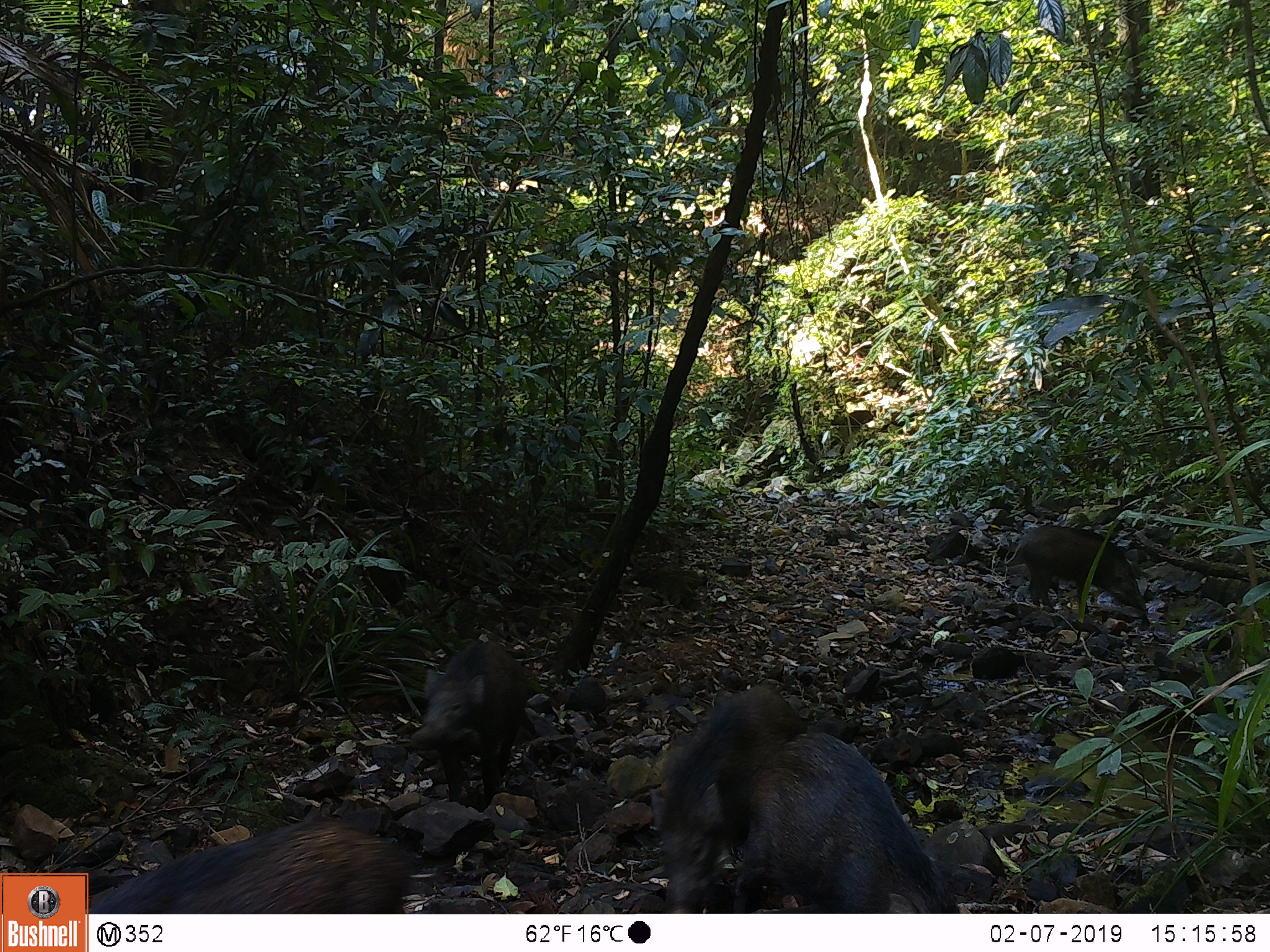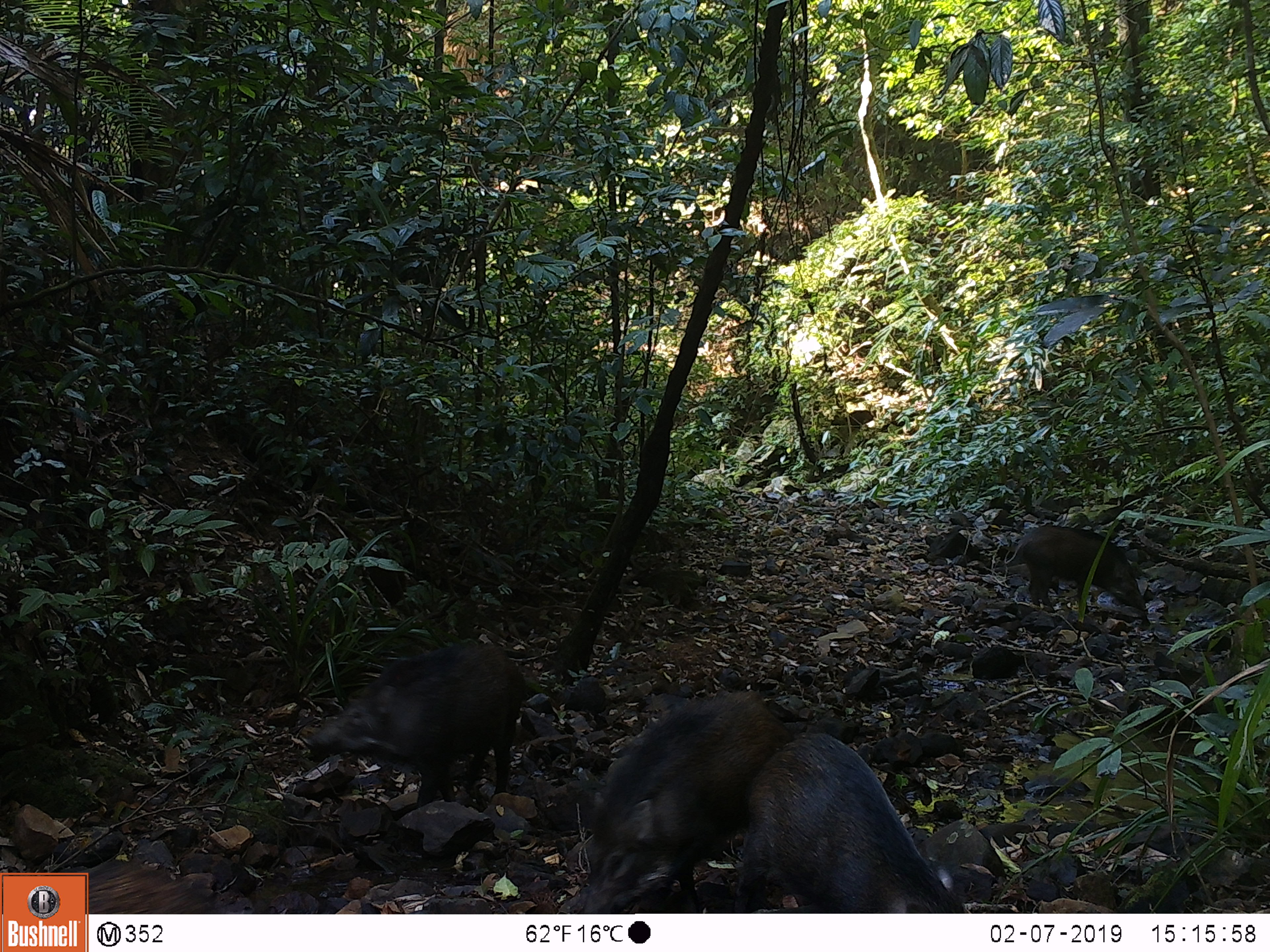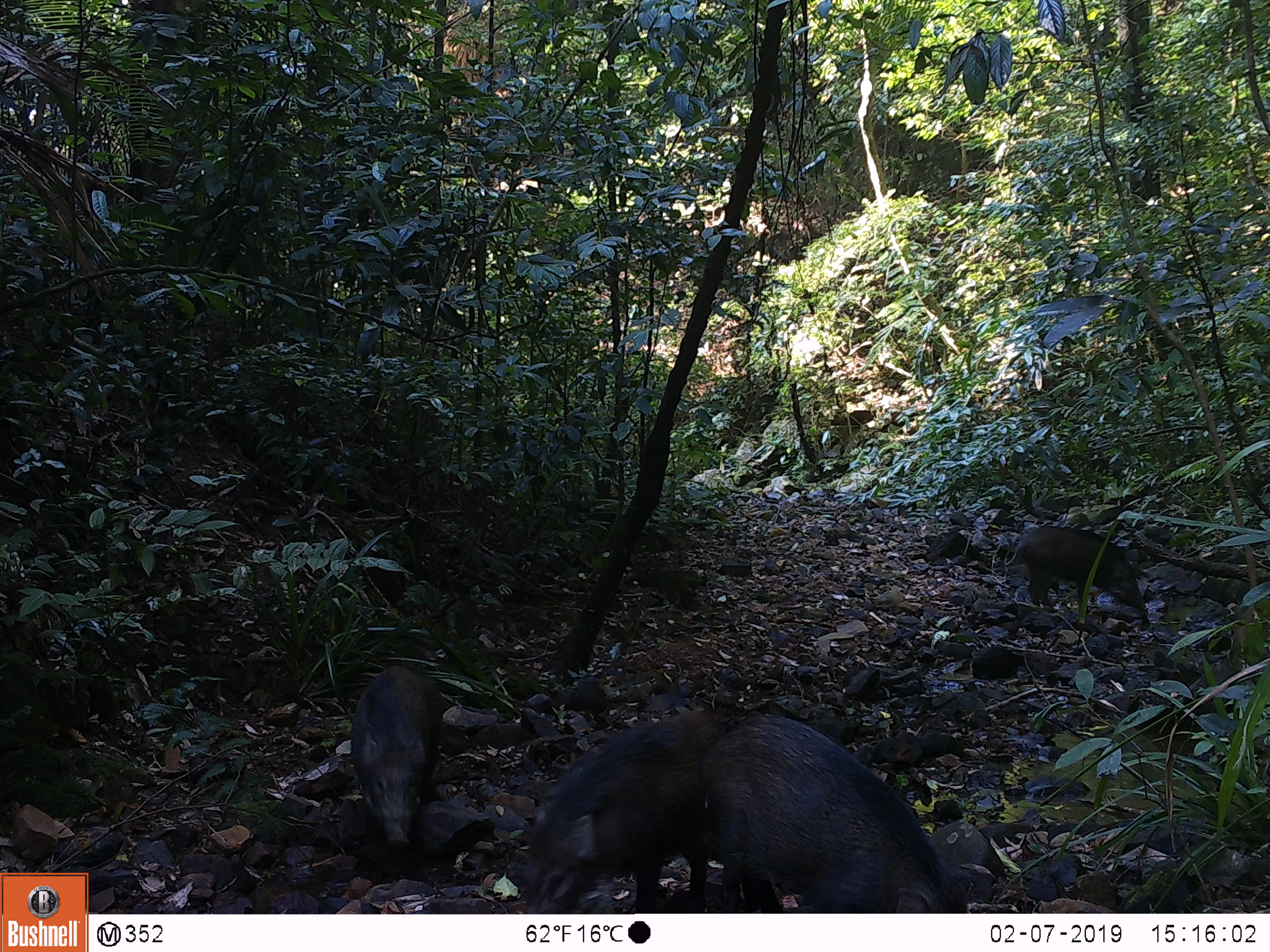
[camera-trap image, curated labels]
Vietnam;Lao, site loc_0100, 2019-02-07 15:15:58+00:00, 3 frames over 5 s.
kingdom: Animalia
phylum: Chordata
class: Mammalia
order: Artiodactyla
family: Suidae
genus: Sus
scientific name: Sus scrofa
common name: eurasian wild pig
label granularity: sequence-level